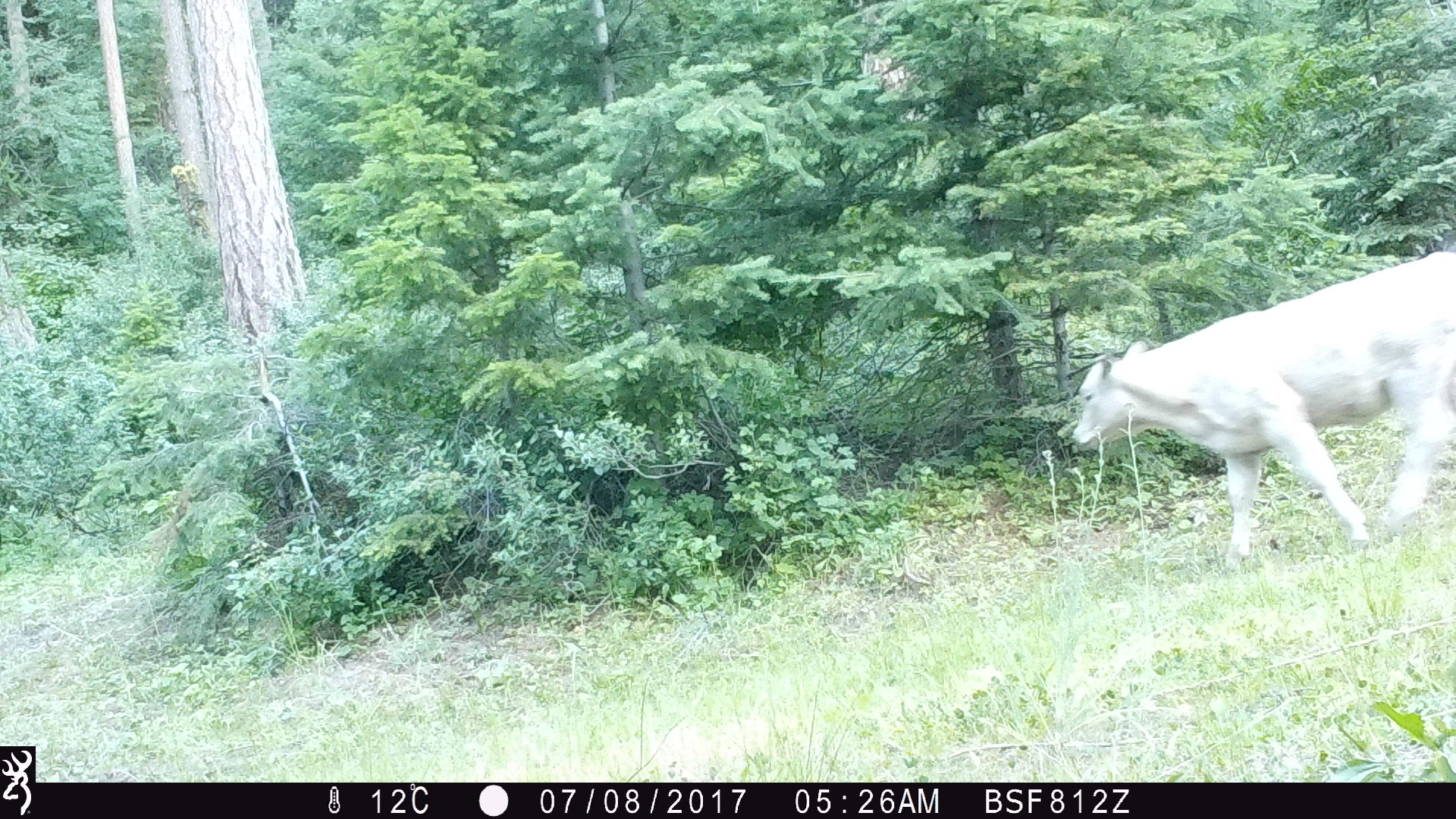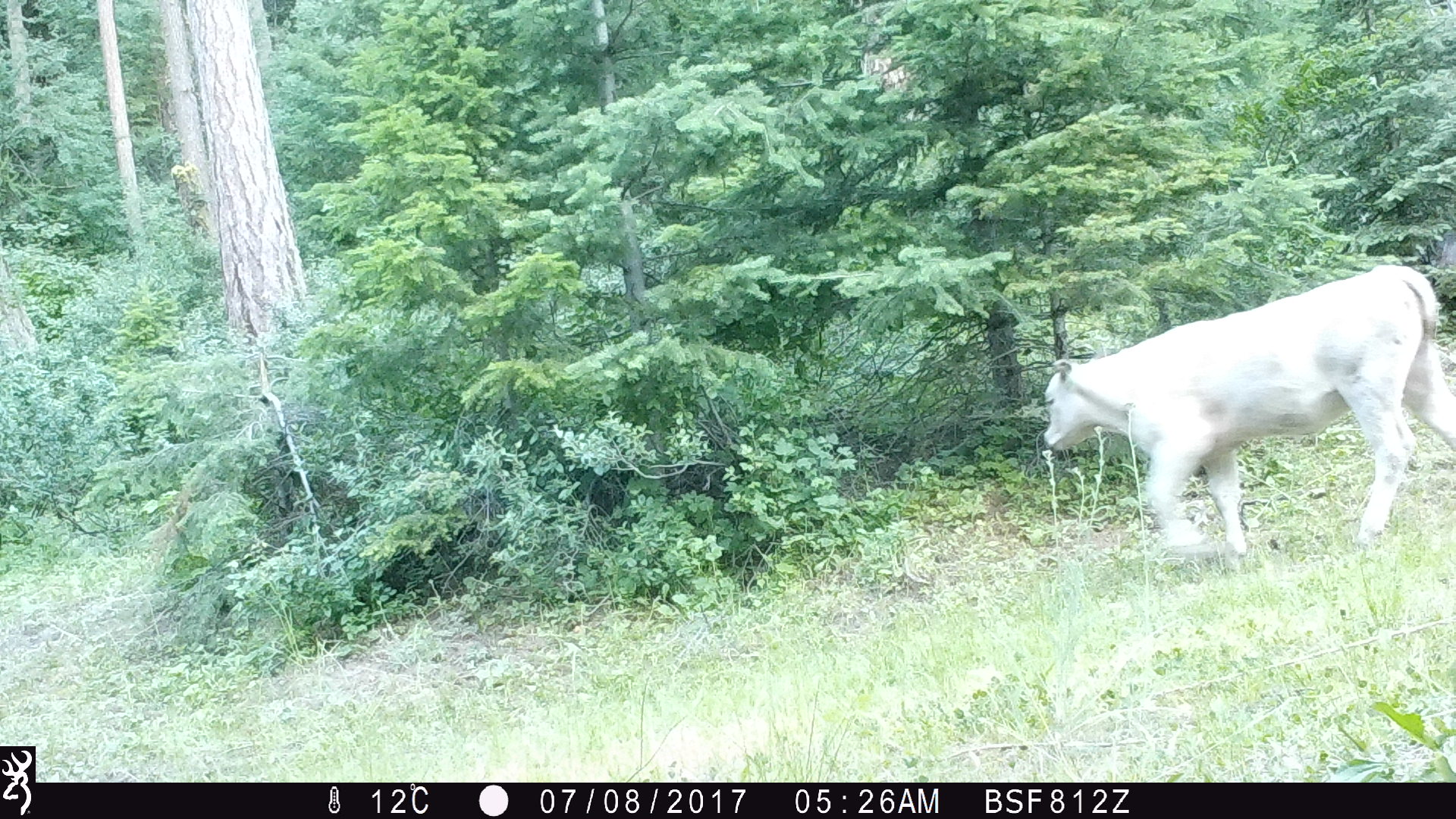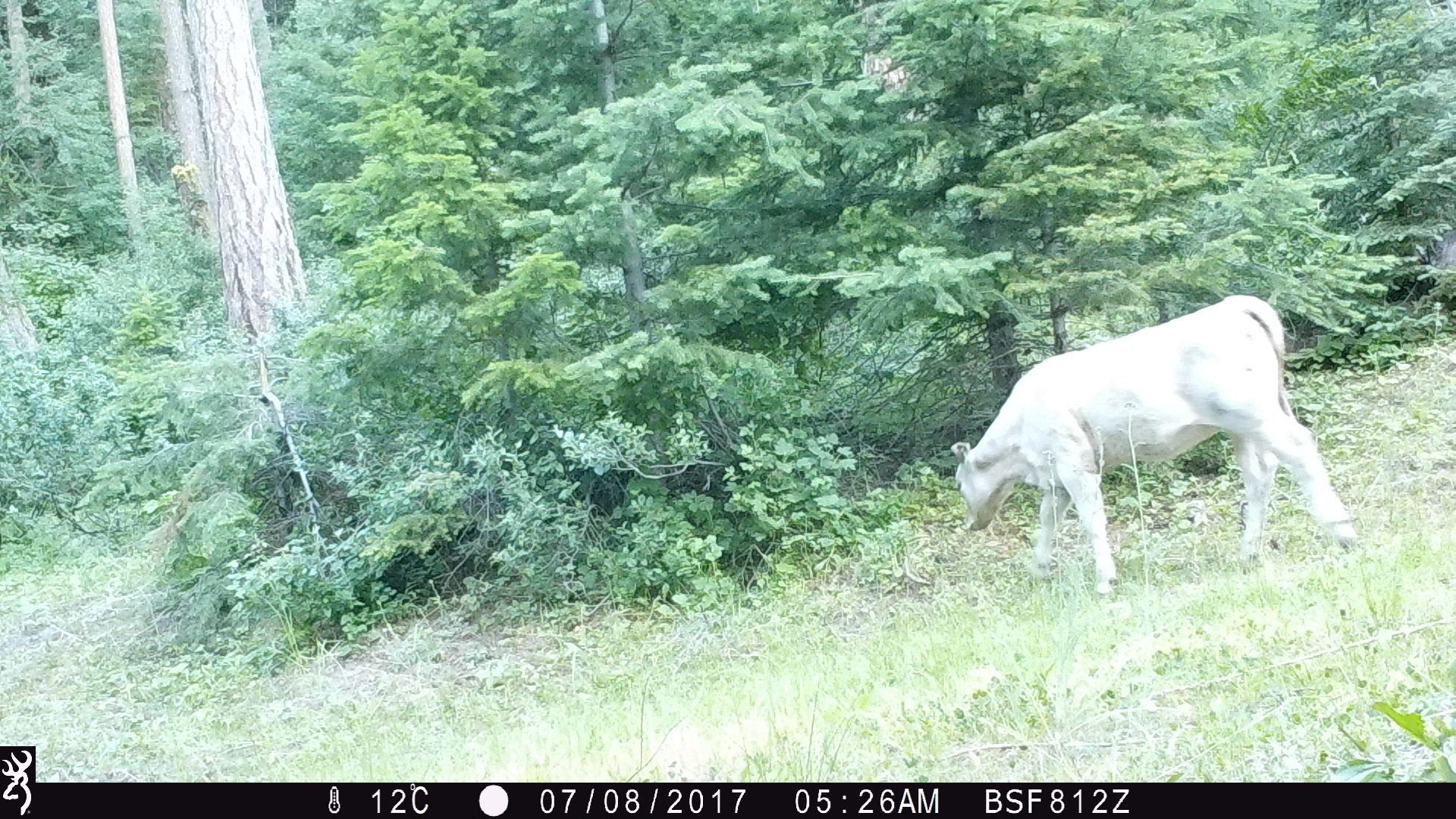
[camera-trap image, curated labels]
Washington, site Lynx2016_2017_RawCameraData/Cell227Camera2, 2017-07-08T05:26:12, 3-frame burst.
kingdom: Animalia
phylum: Chordata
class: Mammalia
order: Artiodactyla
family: Bovidae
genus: Bos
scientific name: Bos taurus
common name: domestic cattle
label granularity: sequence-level